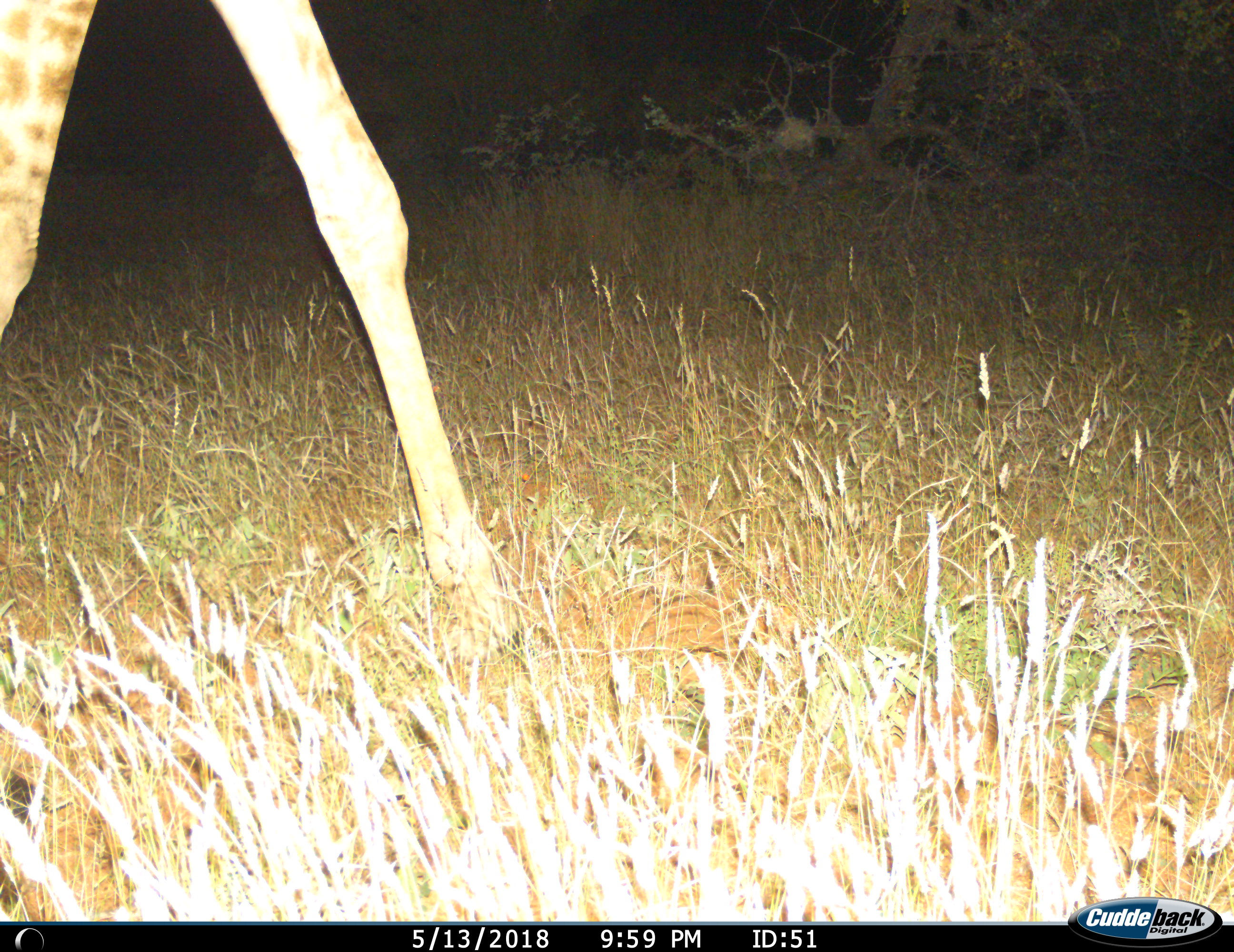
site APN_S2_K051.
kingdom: Animalia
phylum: Chordata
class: Mammalia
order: Artiodactyla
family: Giraffidae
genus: Giraffa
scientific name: Giraffa camelopardalis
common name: giraffe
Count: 1.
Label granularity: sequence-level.